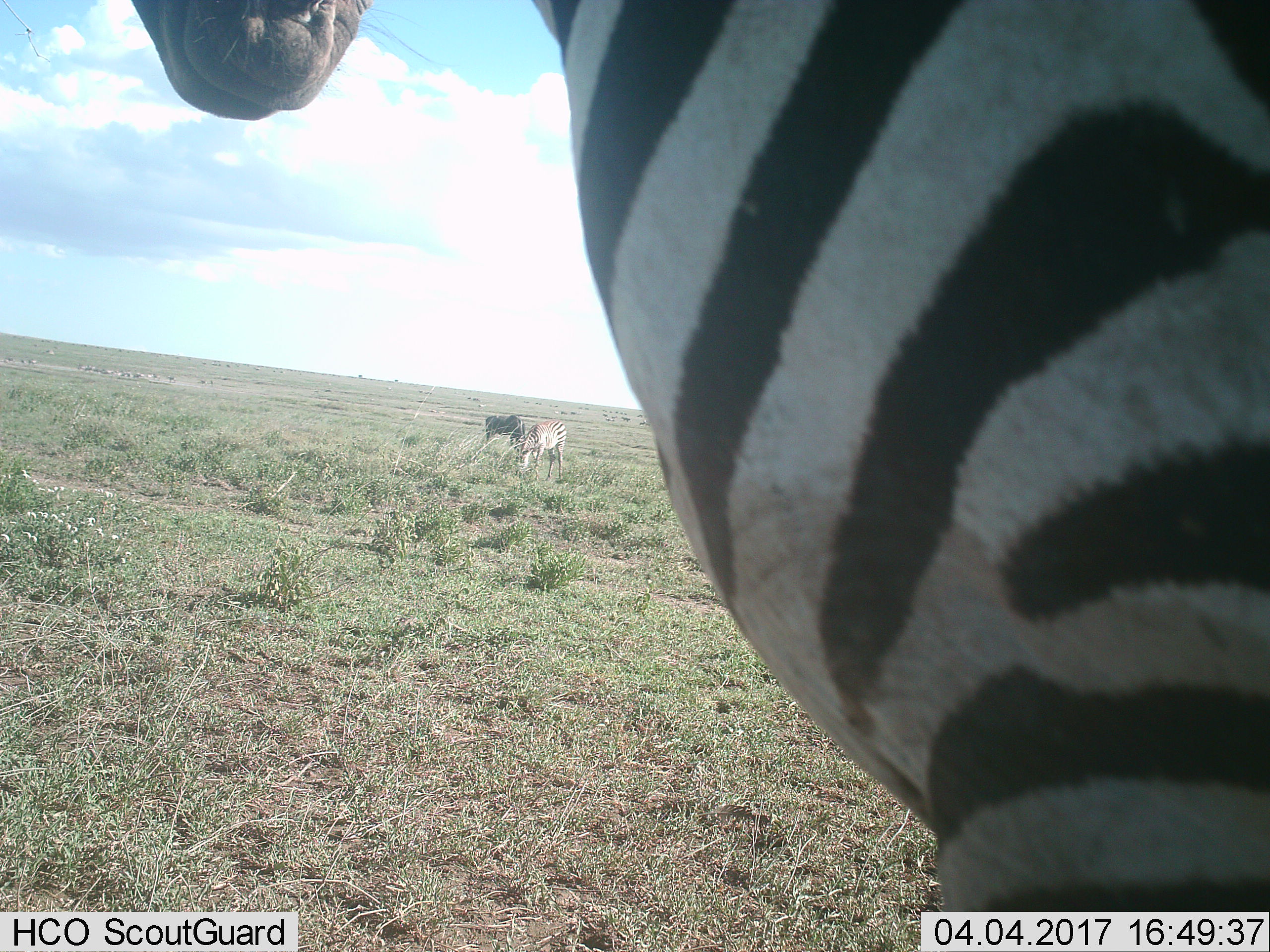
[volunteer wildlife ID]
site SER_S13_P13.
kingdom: Animalia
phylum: Chordata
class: Mammalia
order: Perissodactyla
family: Equidae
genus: Equus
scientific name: Equus quagga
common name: plains zebra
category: zebraplains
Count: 3.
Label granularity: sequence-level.